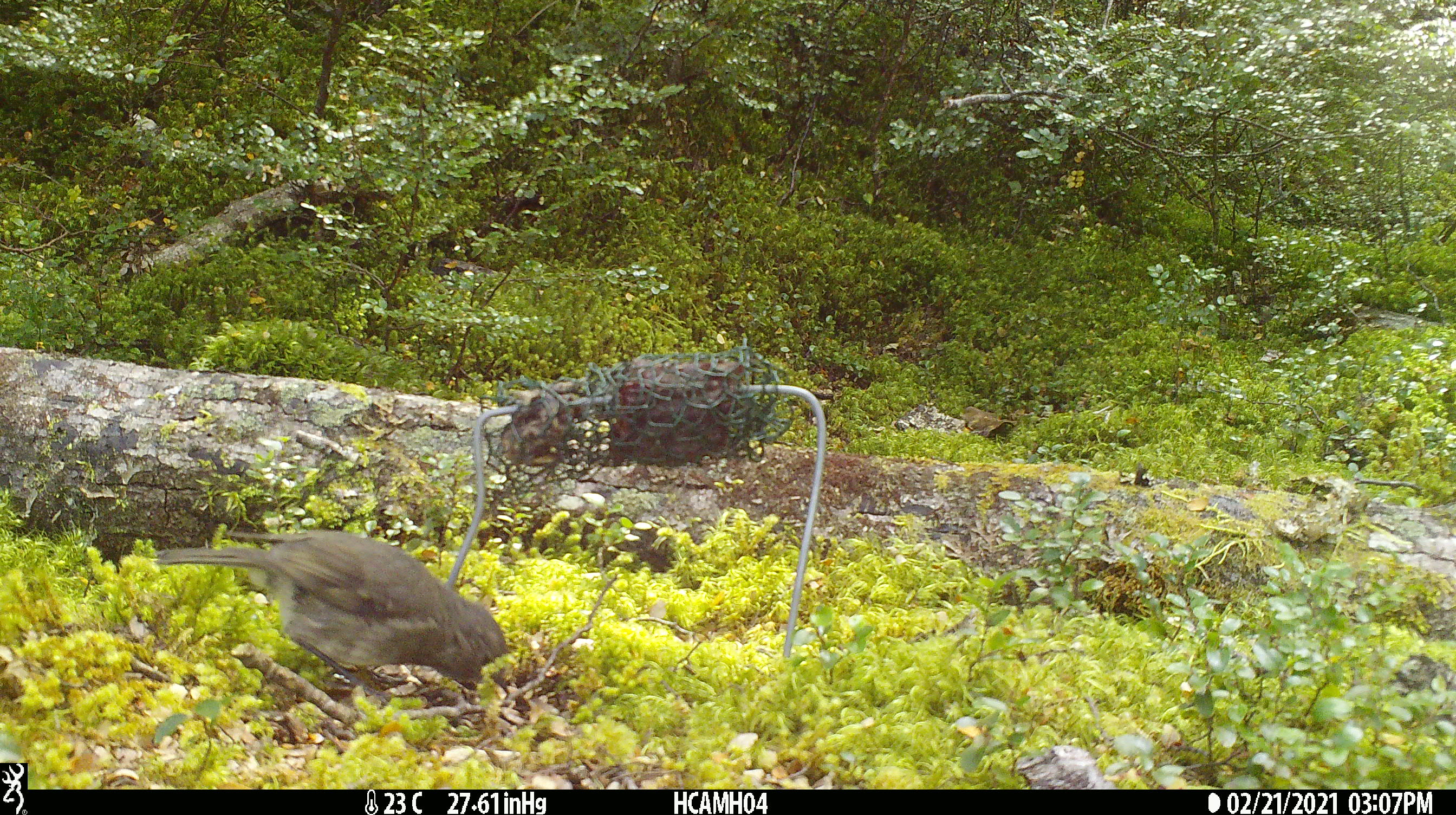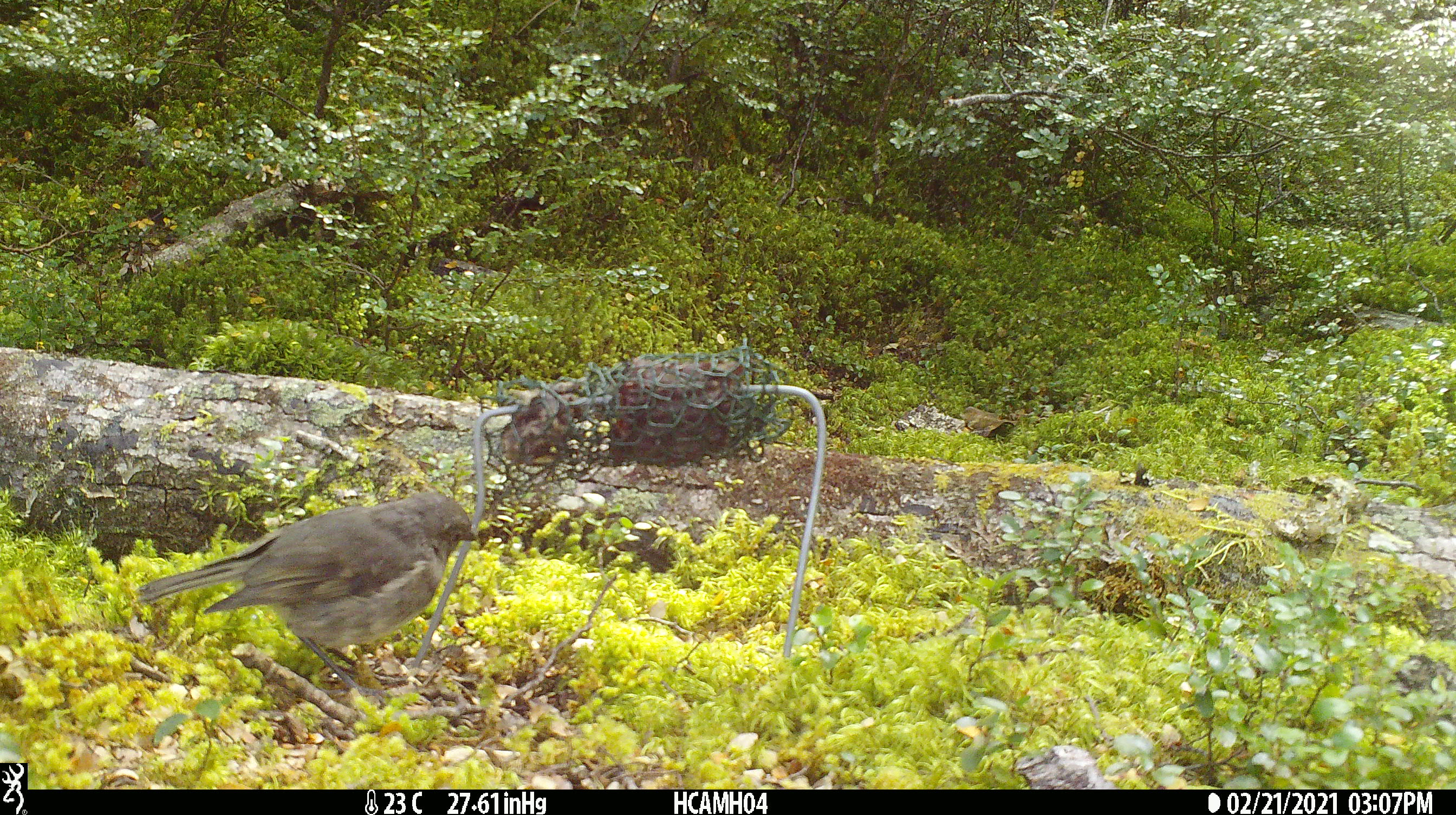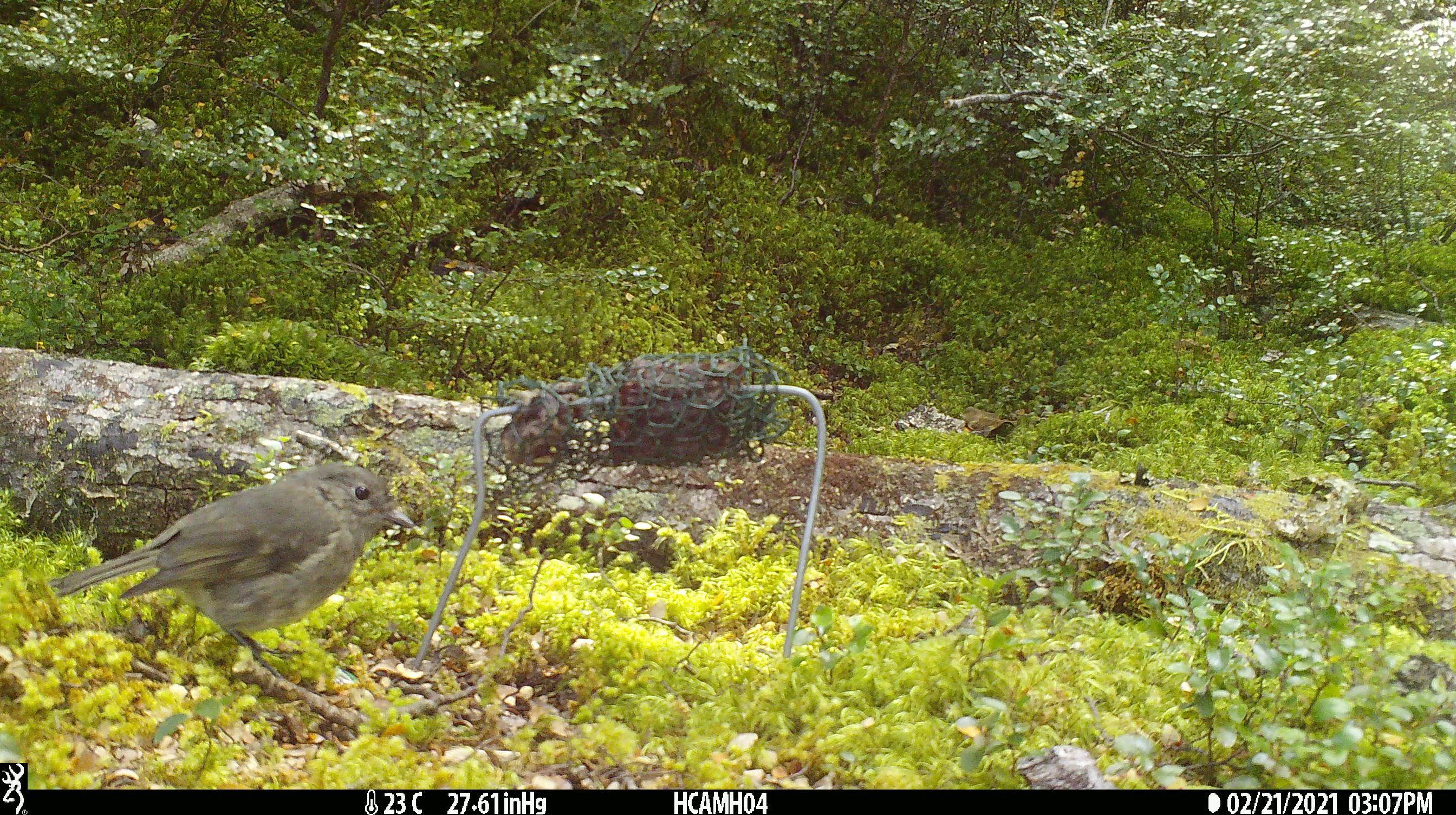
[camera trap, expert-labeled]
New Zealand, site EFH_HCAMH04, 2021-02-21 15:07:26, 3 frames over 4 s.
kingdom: Animalia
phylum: Chordata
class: Aves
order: Passeriformes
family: Petroicidae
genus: Petroica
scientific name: Petroica australis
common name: new zealand robin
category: robin